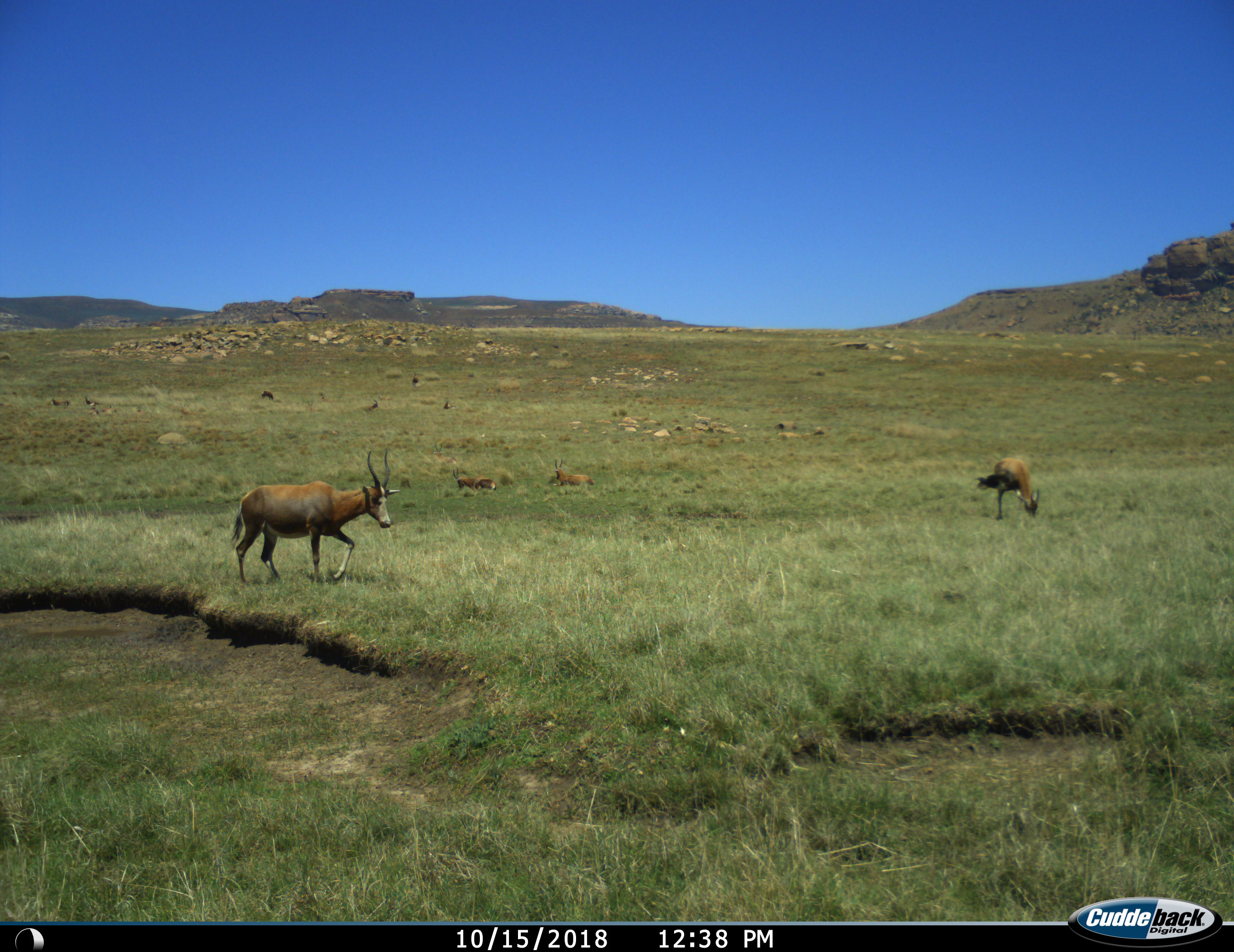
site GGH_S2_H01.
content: unidentified animal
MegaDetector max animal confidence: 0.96